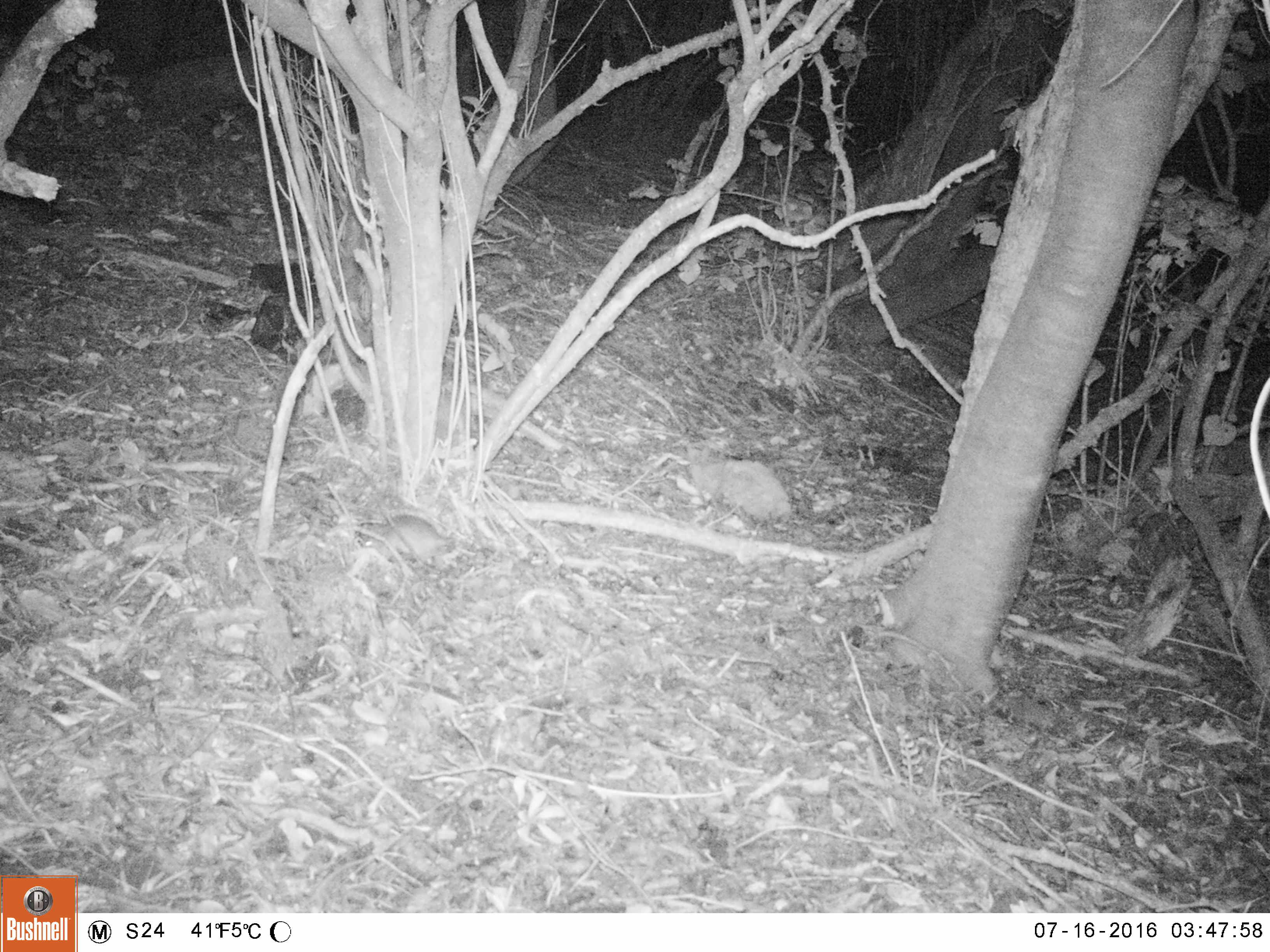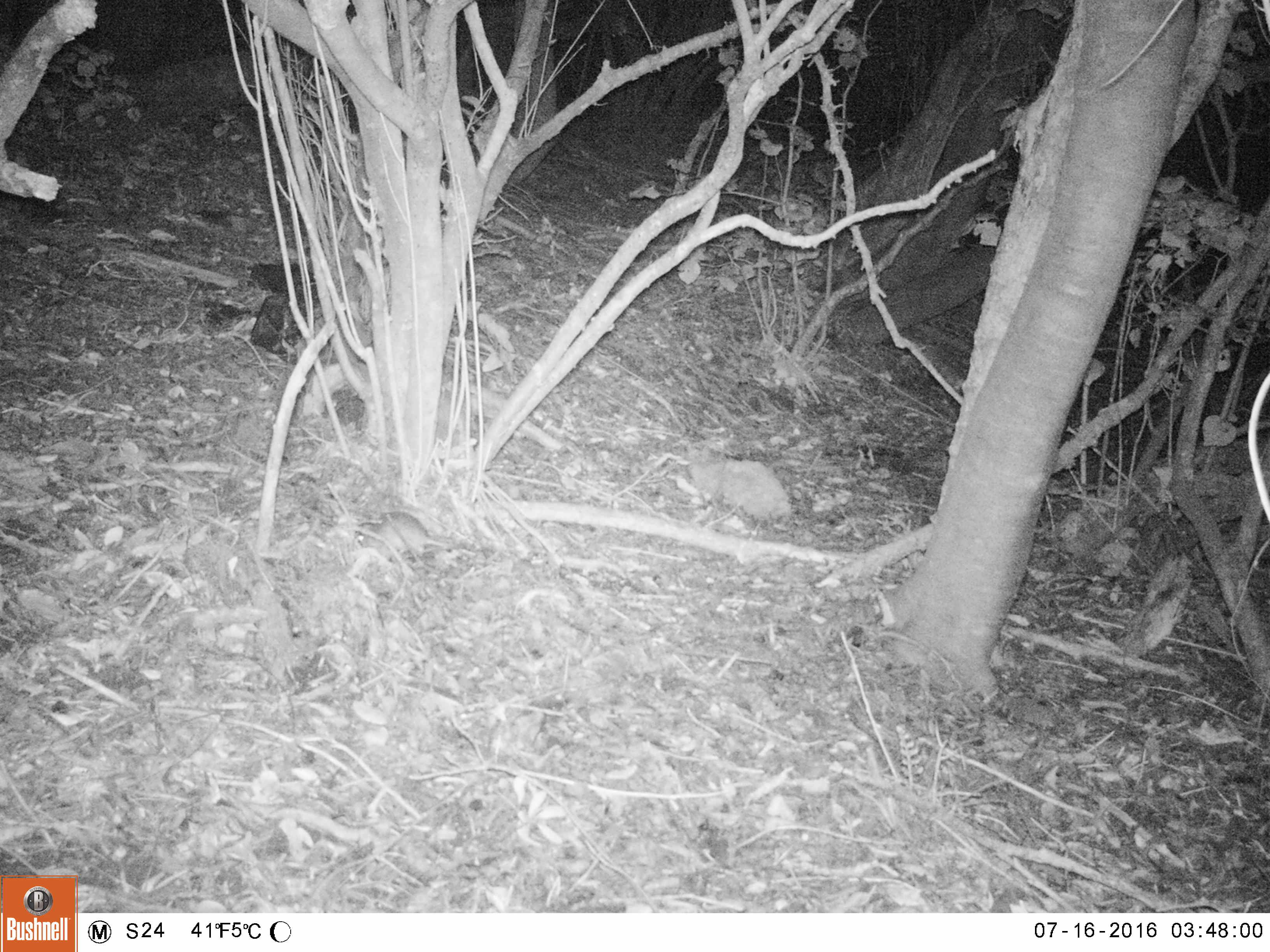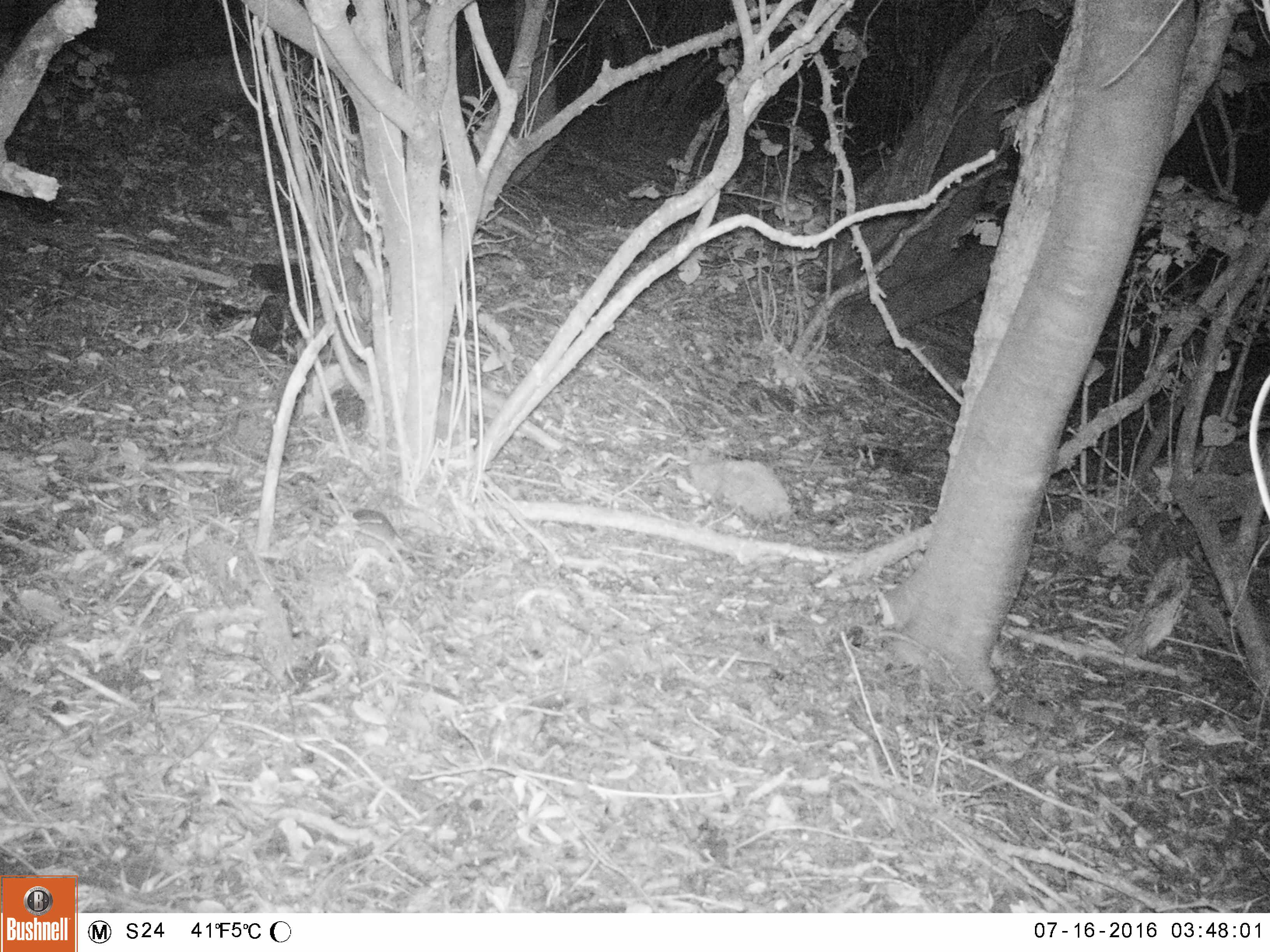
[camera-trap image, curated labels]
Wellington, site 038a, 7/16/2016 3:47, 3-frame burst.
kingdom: Animalia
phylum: Chordata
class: Mammalia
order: Rodentia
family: Muridae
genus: Rattus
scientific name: Rattus rattus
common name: ship rat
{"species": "ship rat (Rattus rattus)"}